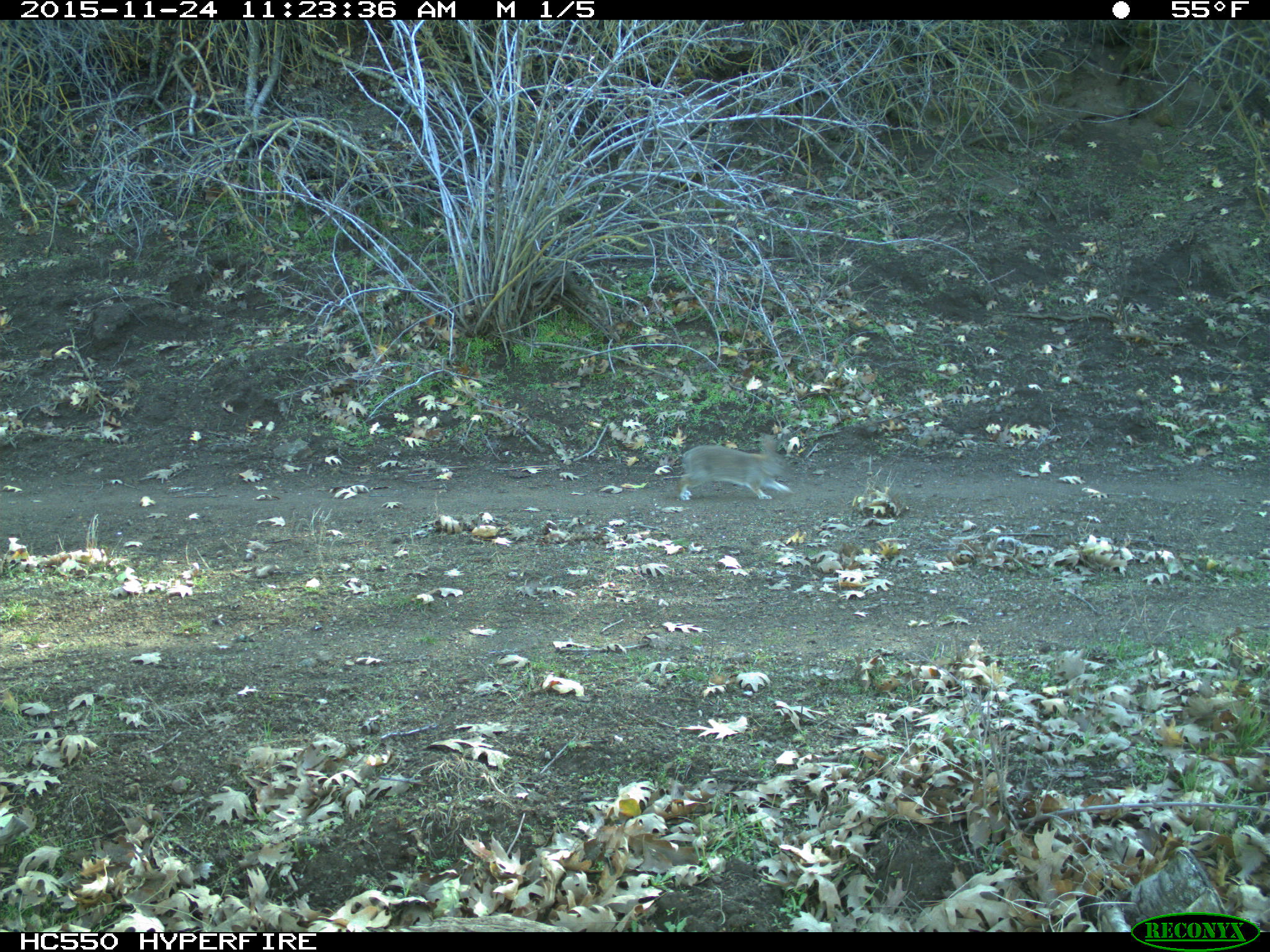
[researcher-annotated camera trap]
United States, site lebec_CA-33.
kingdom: Animalia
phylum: Chordata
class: Mammalia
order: Lagomorpha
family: Leporidae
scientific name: Leporidae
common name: rabbits and hares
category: unidentified rabbit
Unidentified rabbit (rabbits and hares) (Leporidae).